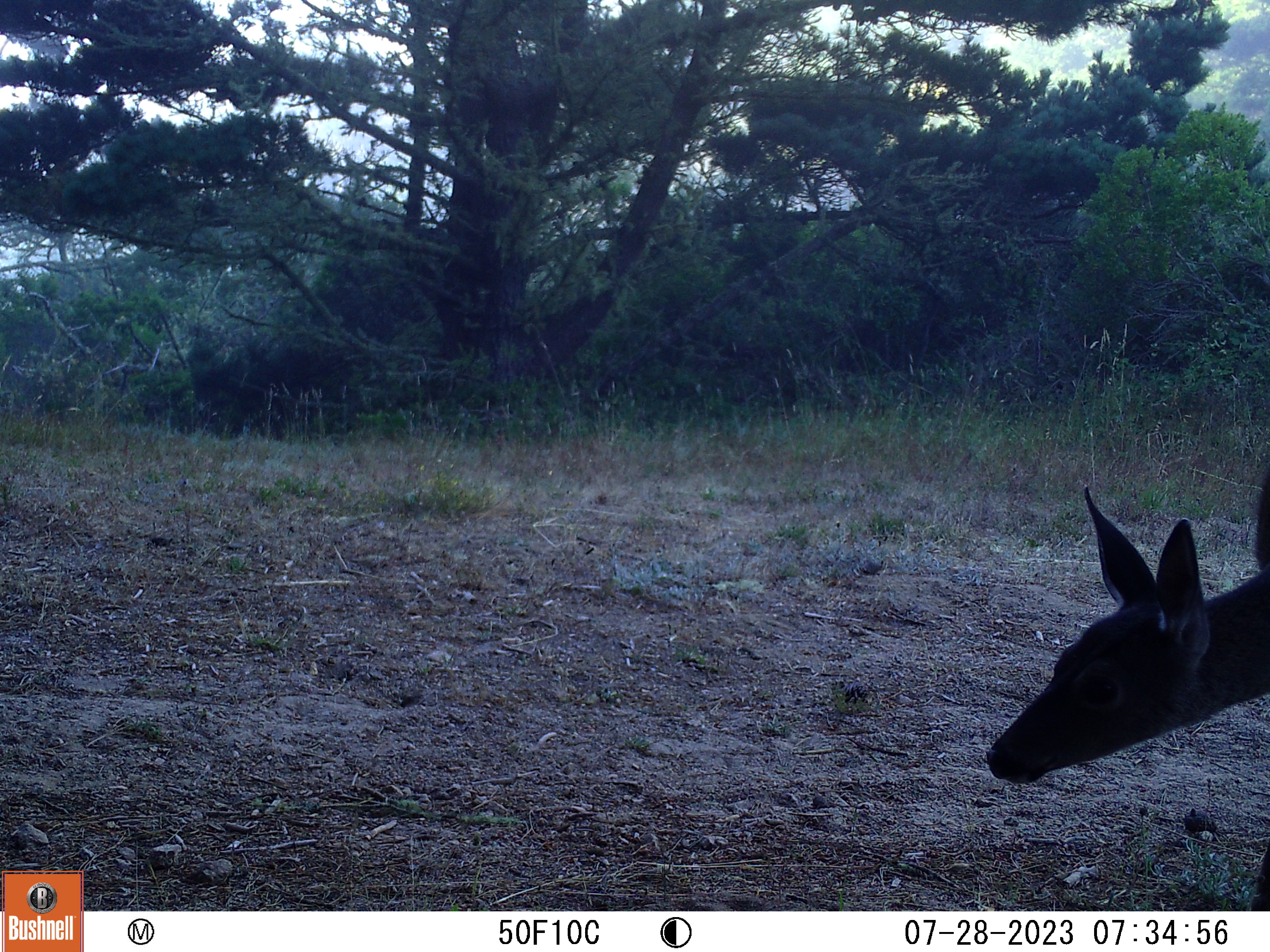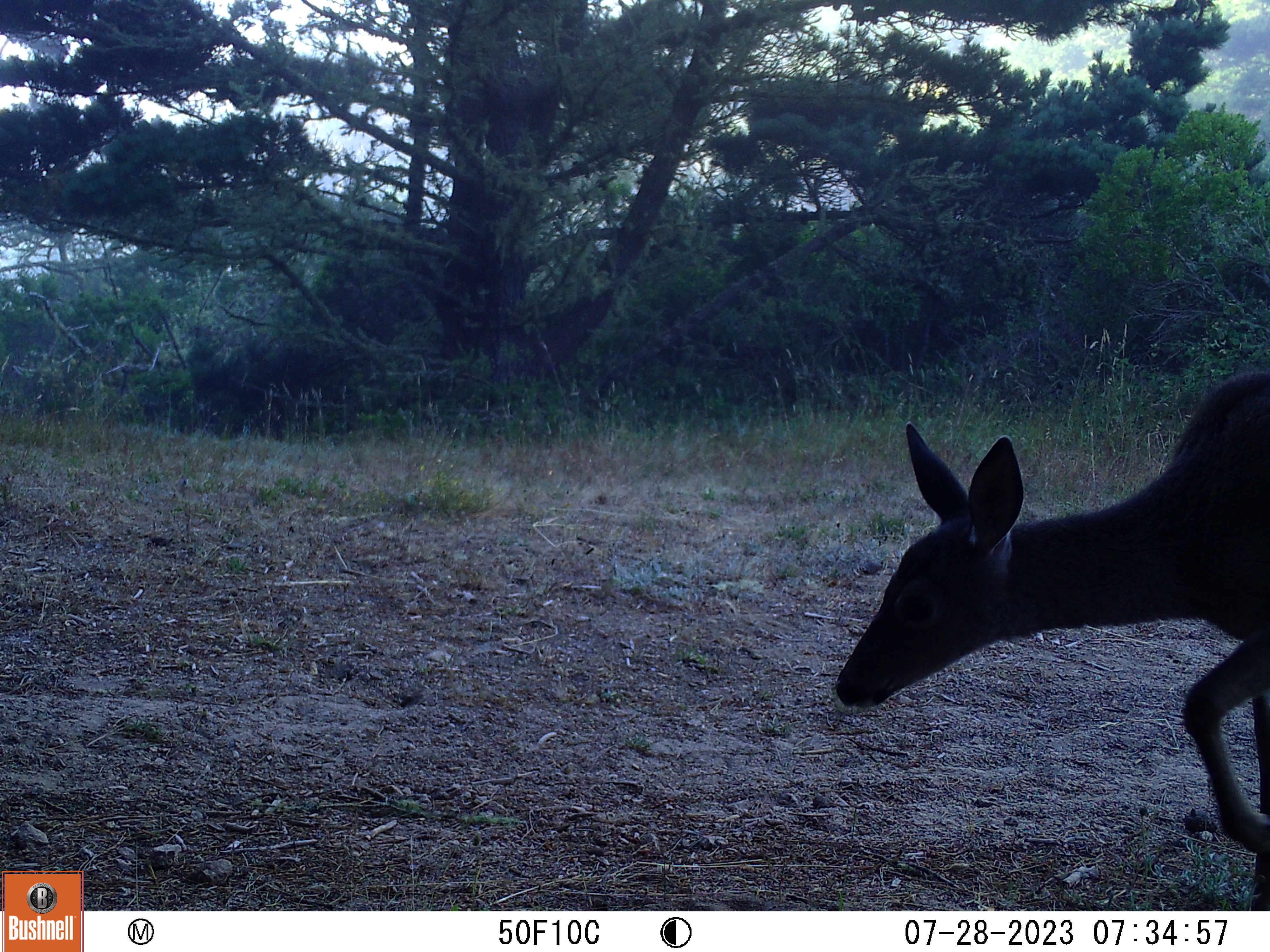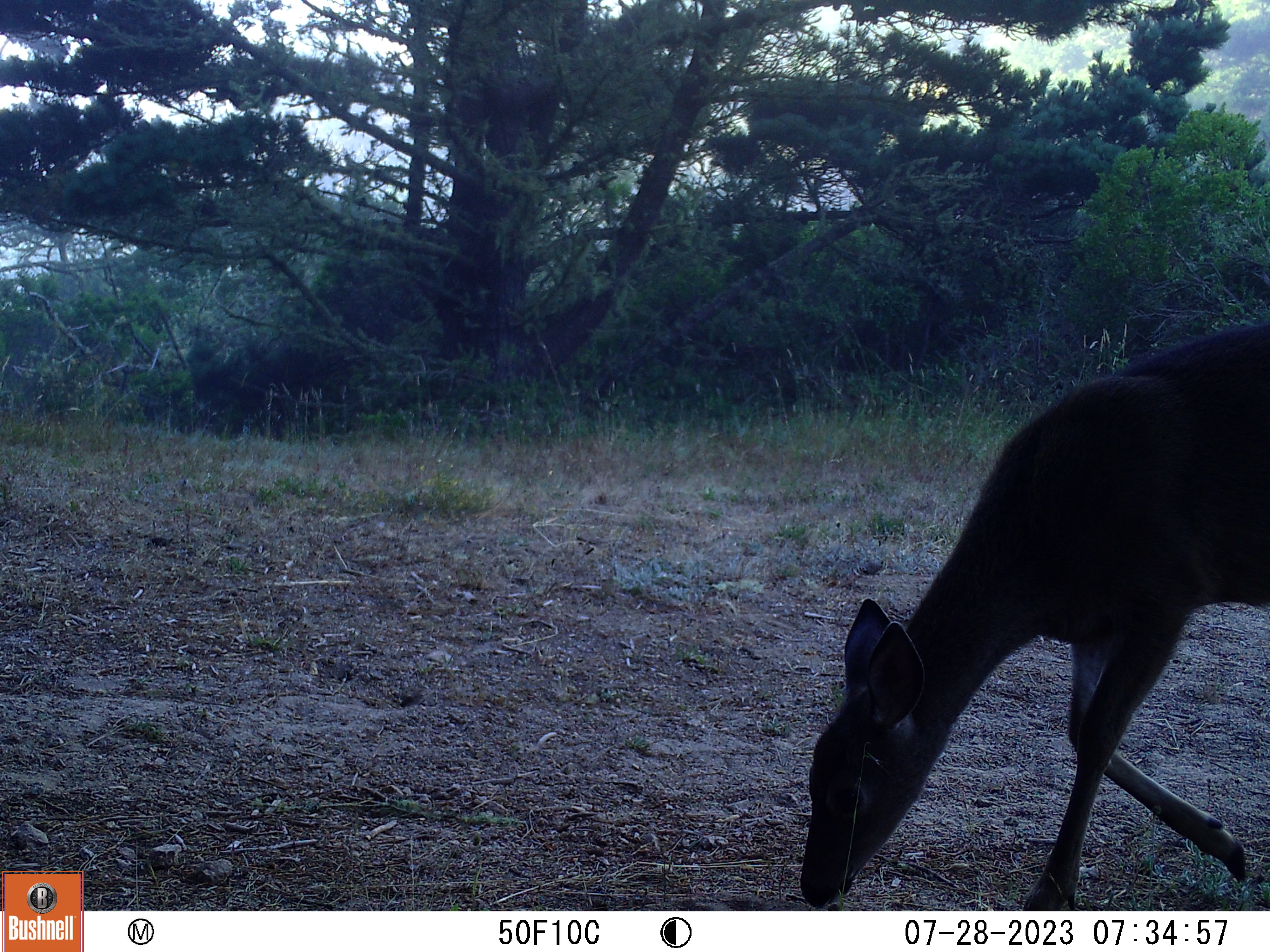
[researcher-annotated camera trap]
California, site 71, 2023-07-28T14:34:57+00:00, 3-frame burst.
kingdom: Animalia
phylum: Chordata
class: Mammalia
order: Artiodactyla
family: Cervidae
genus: Odocoileus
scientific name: Odocoileus hemionus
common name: mule deer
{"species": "mule deer (Odocoileus hemionus)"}